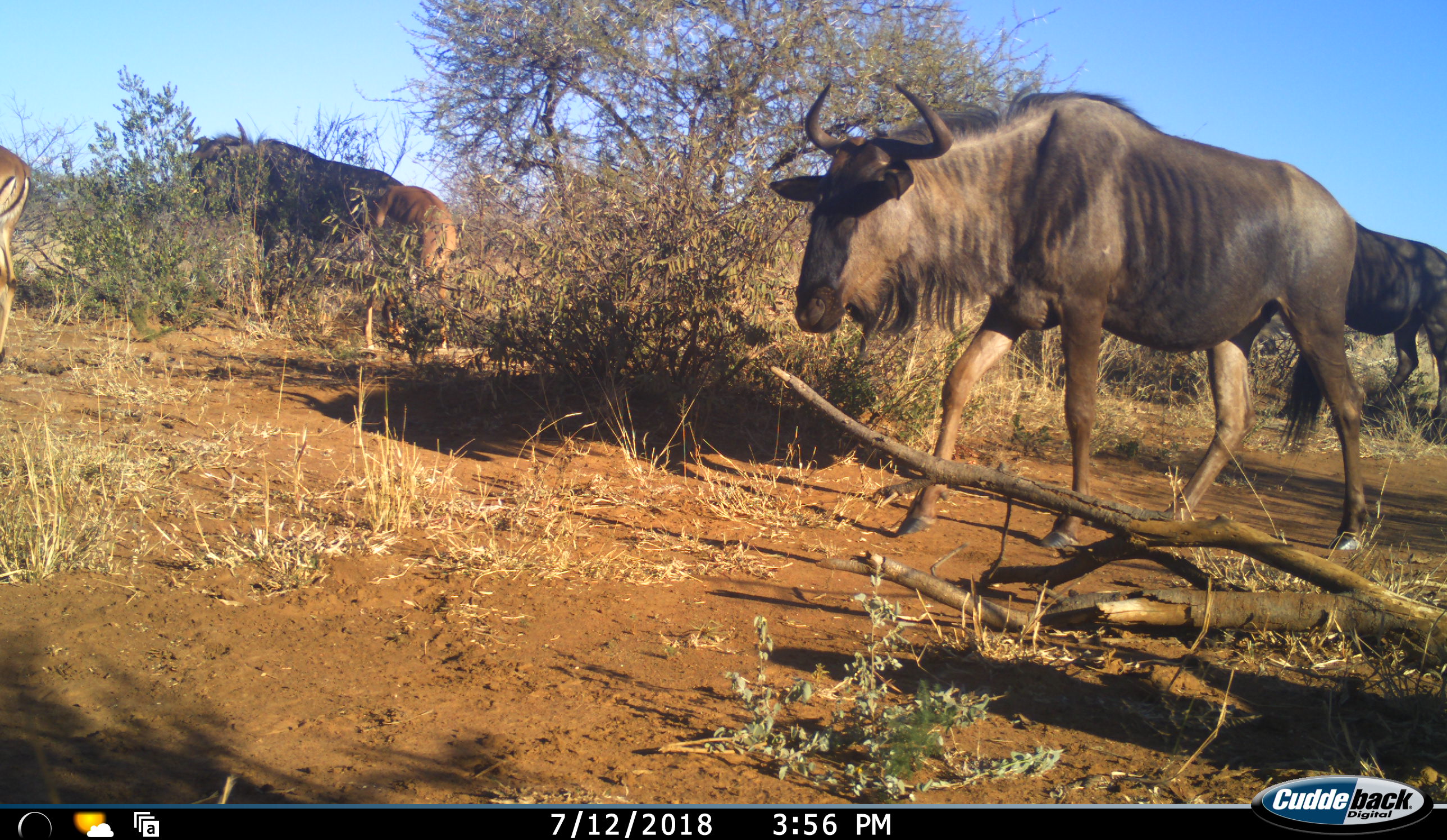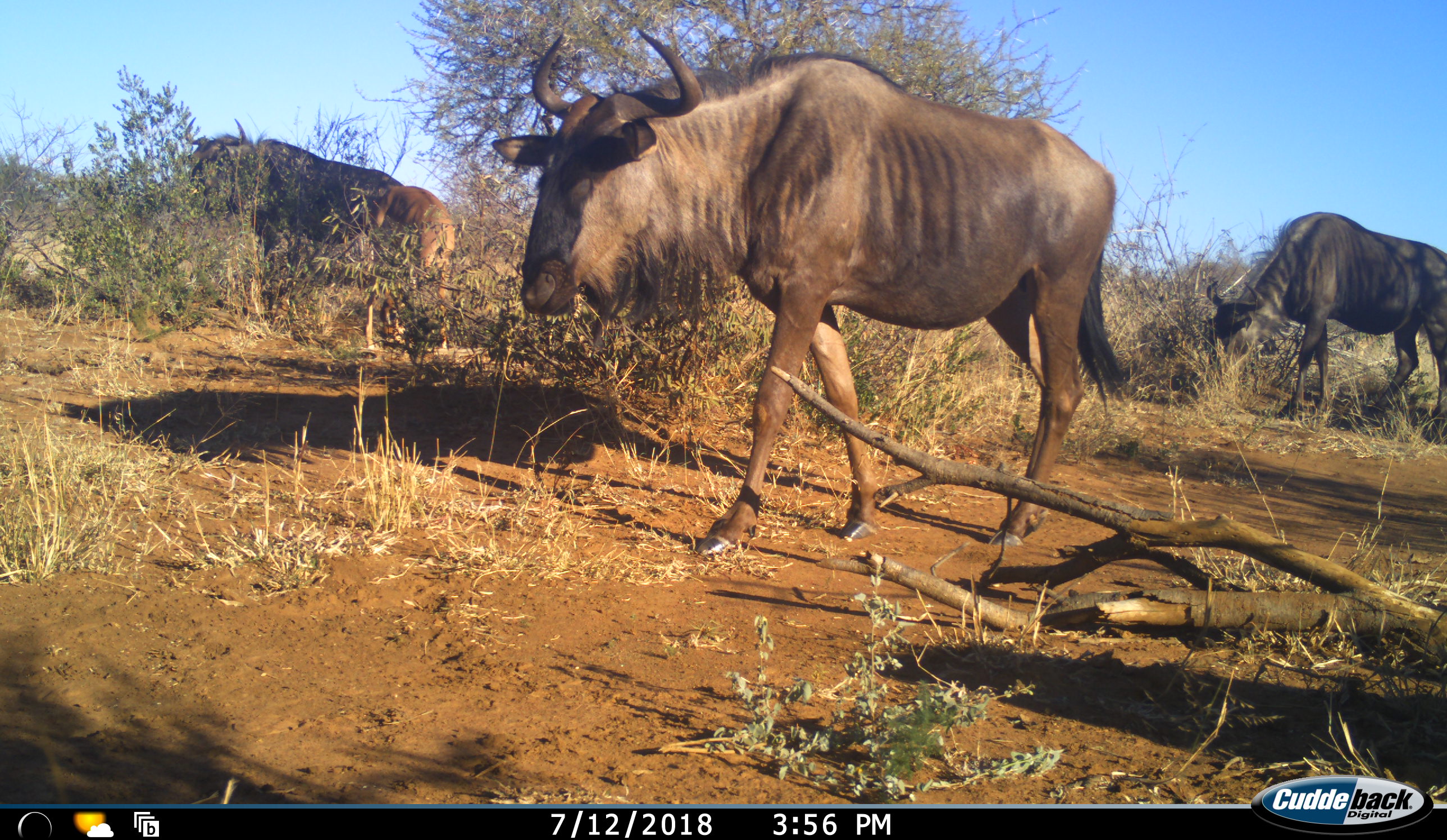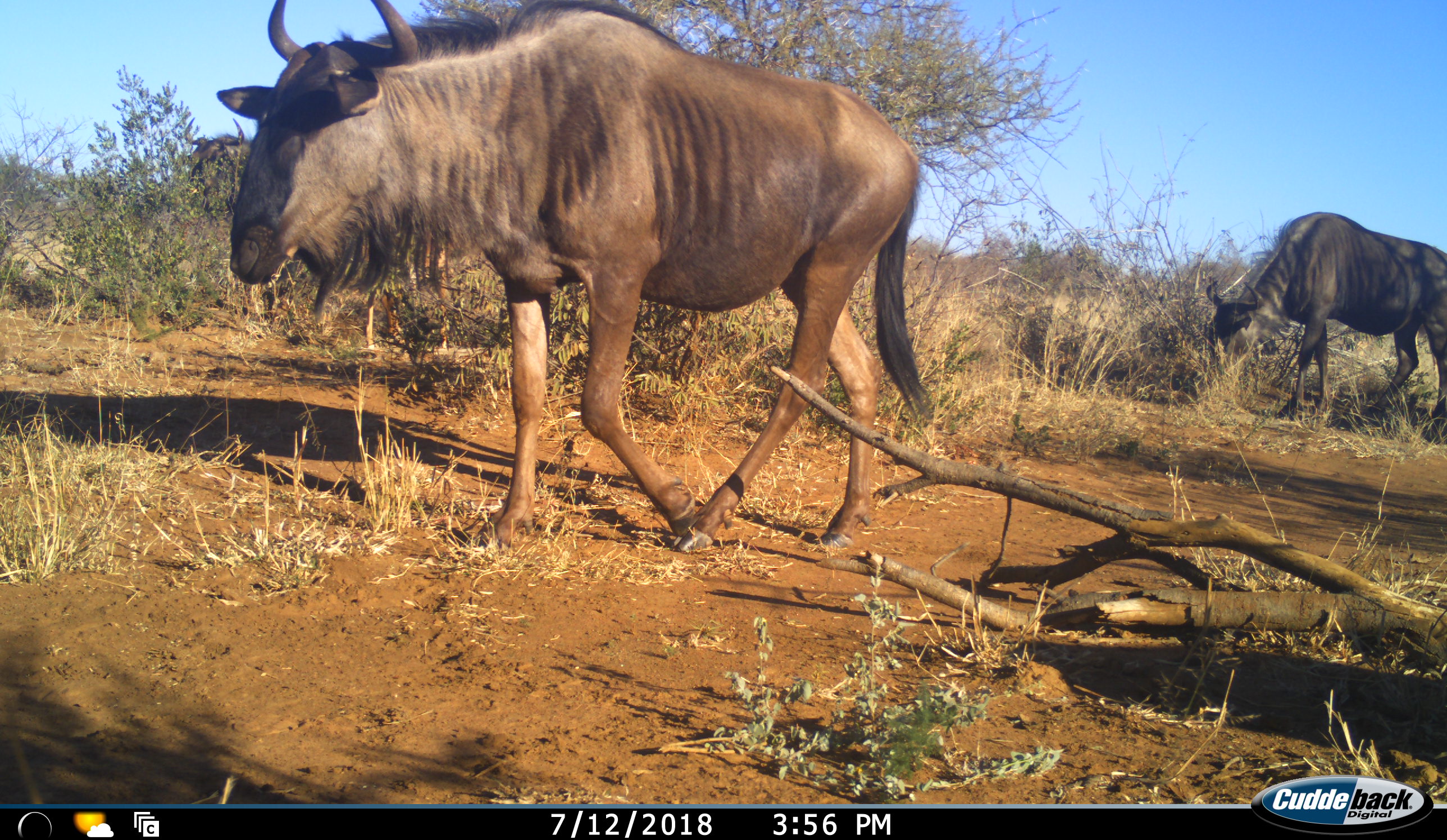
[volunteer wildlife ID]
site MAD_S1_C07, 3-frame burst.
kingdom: Animalia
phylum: Chordata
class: Mammalia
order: Artiodactyla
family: Bovidae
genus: Aepyceros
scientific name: Aepyceros melampus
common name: impala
Impala (Aepyceros melampus), count 2. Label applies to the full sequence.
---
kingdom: Animalia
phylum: Chordata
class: Mammalia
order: Artiodactyla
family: Bovidae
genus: Connochaetes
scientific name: Connochaetes taurinus taurinus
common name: blue wildebeest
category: wildebeestblue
Wildebeestblue (blue wildebeest) (Connochaetes taurinus taurinus), count 3. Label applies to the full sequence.